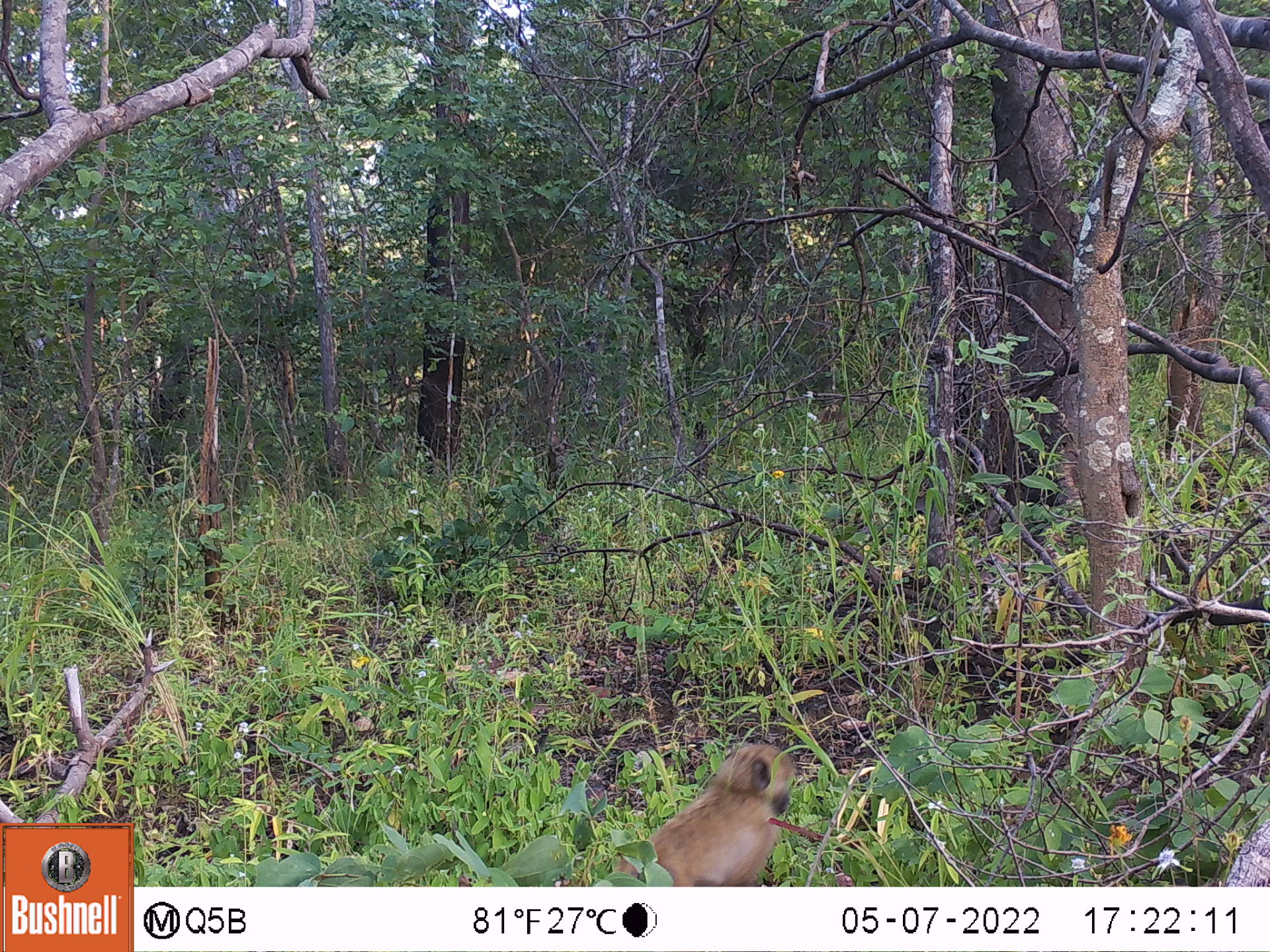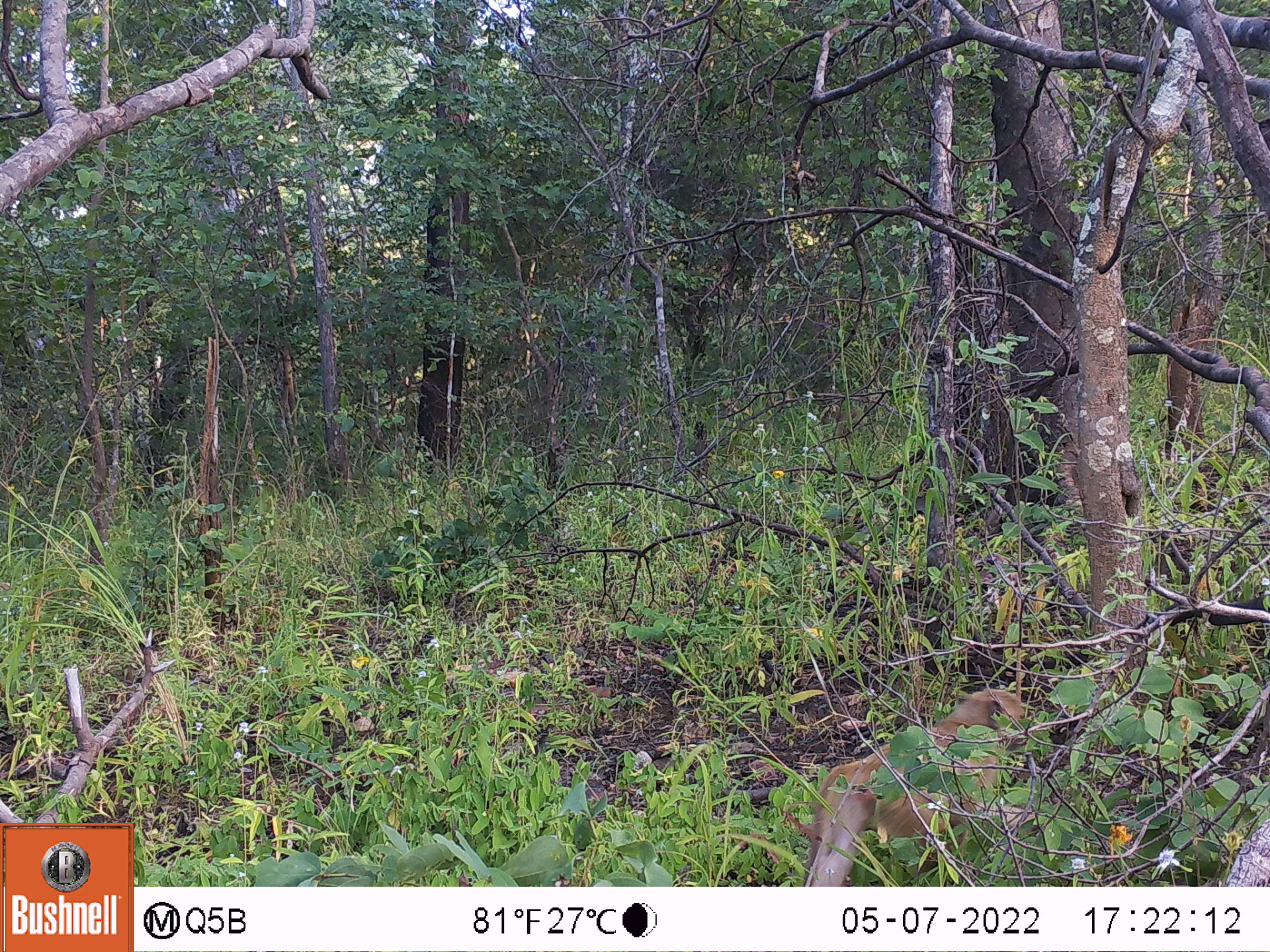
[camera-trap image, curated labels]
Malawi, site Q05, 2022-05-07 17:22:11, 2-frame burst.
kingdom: Animalia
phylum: Chordata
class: Mammalia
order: Primates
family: Cercopithecidae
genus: Papio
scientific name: Papio cynocephalus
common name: yellow baboon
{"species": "yellow baboon (Papio cynocephalus)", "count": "1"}